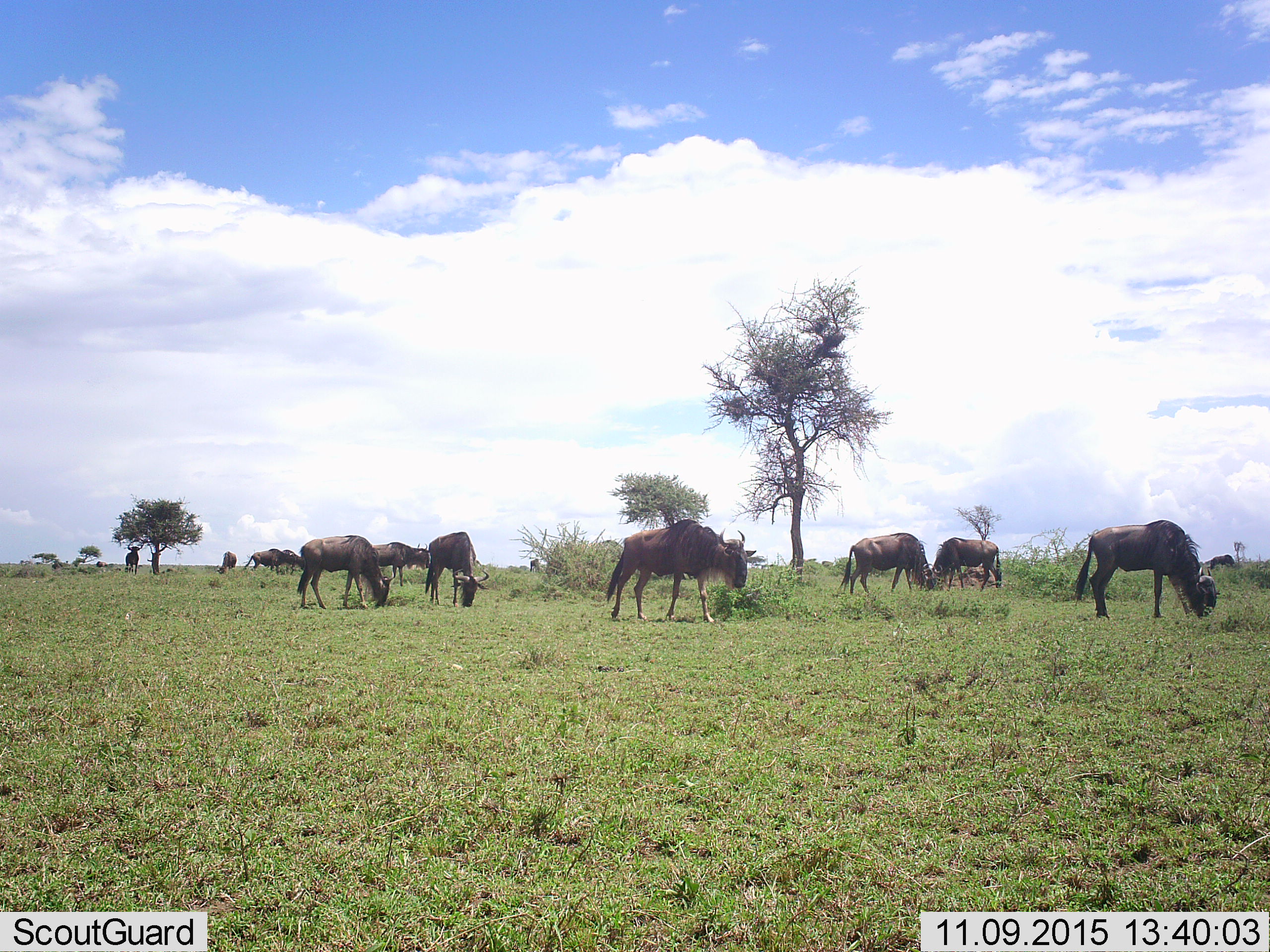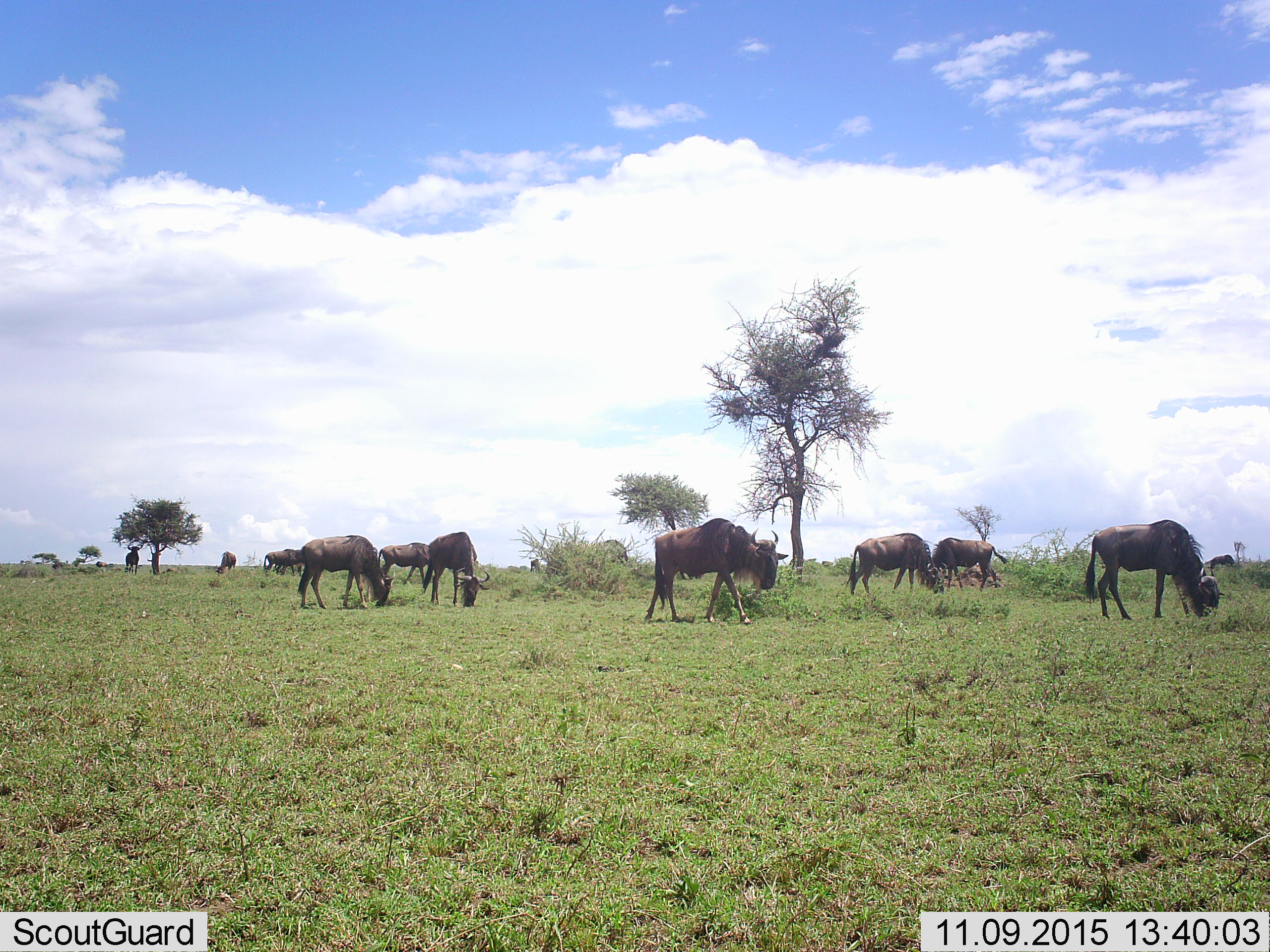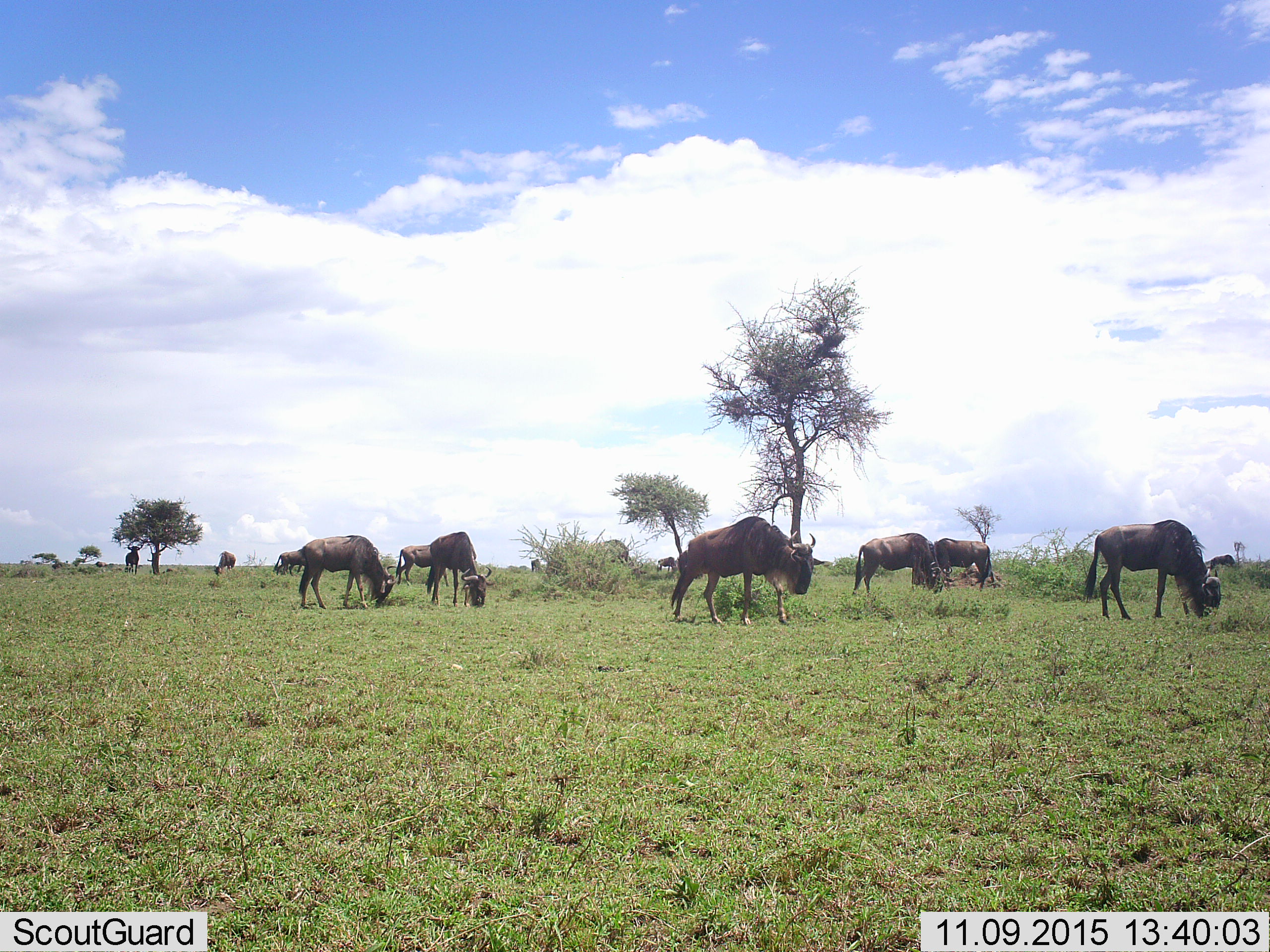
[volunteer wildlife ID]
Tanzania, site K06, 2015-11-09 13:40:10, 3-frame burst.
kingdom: Animalia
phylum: Chordata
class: Mammalia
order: Artiodactyla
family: Bovidae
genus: Connochaetes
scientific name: Connochaetes taurinus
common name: blue wildebeest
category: wildebeest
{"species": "wildebeest (blue wildebeest) (Connochaetes taurinus)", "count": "11-50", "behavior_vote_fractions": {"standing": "56%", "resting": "11%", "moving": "67%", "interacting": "0%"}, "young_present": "0%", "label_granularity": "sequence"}